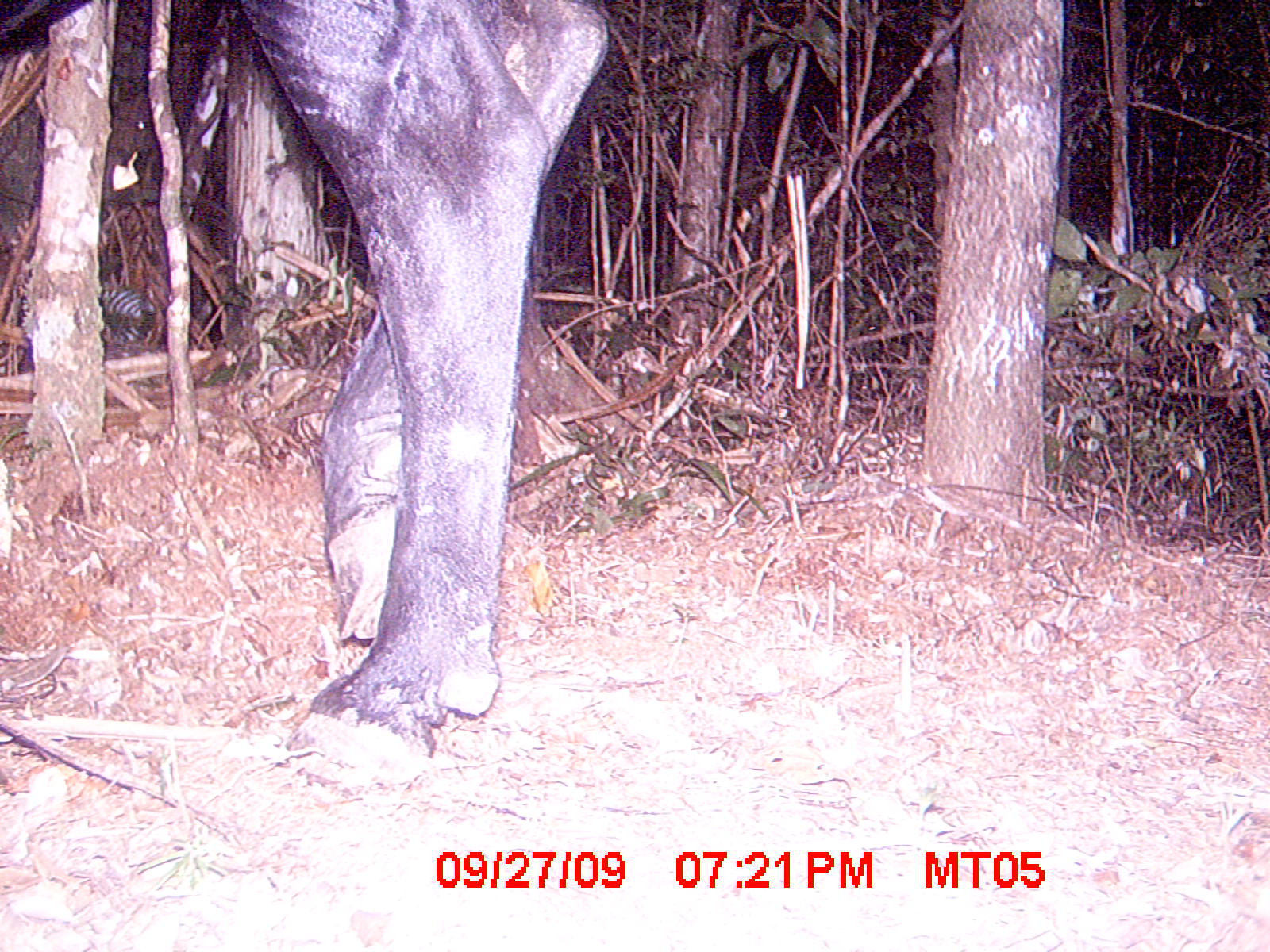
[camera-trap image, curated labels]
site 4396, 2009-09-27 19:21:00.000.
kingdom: Animalia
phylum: Chordata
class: Mammalia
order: Artiodactyla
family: Bovidae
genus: Bos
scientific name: Bos taurus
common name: domestic cattle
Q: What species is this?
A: Bos taurus (domestic cattle).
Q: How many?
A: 2.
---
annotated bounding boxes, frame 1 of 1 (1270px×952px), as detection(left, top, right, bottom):
bos taurus: detection(2, 1, 610, 776)